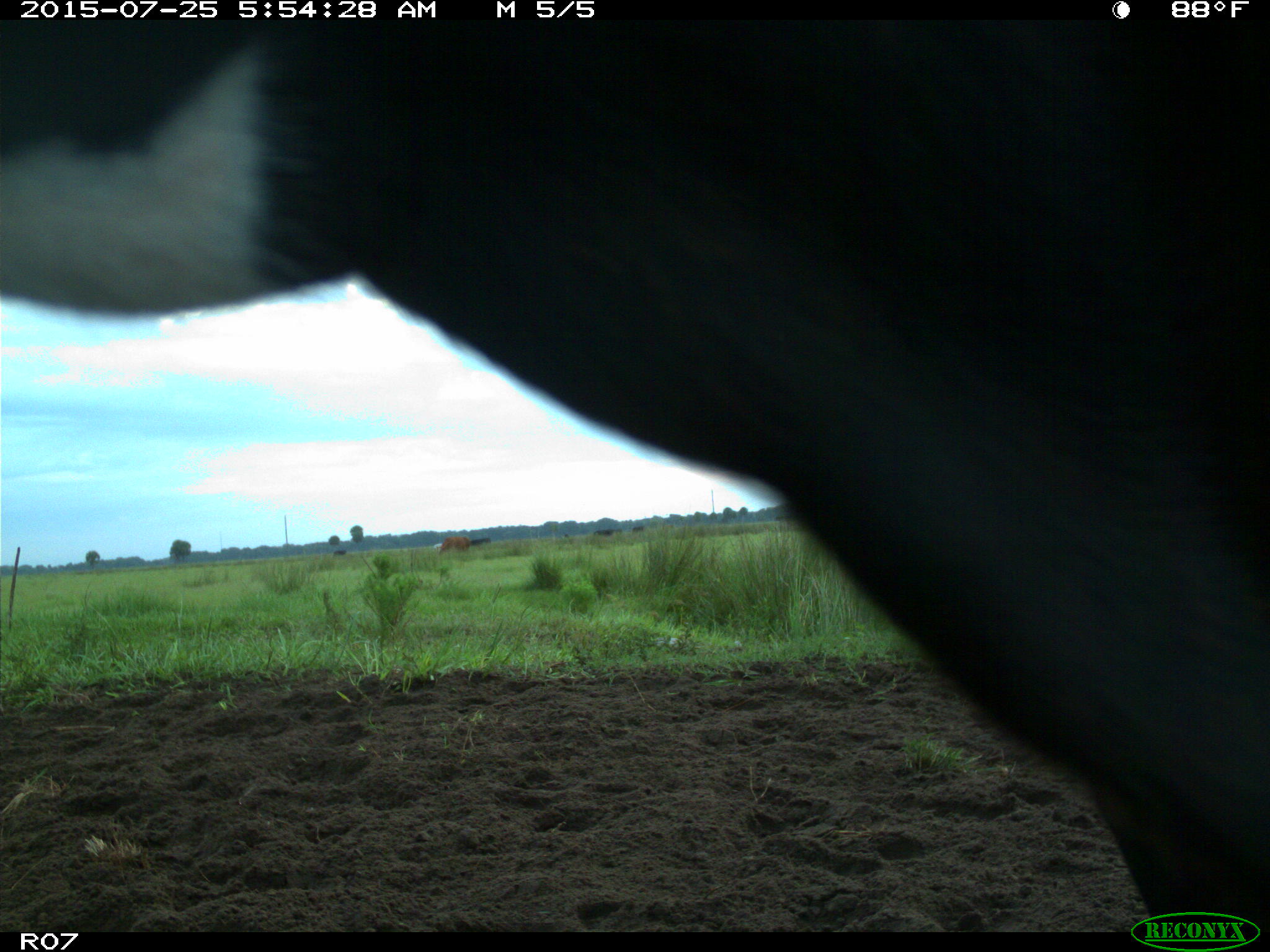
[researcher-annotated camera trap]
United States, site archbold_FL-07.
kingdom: Animalia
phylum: Chordata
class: Mammalia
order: Artiodactyla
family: Bovidae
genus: Bos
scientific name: Bos taurus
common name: domestic cow